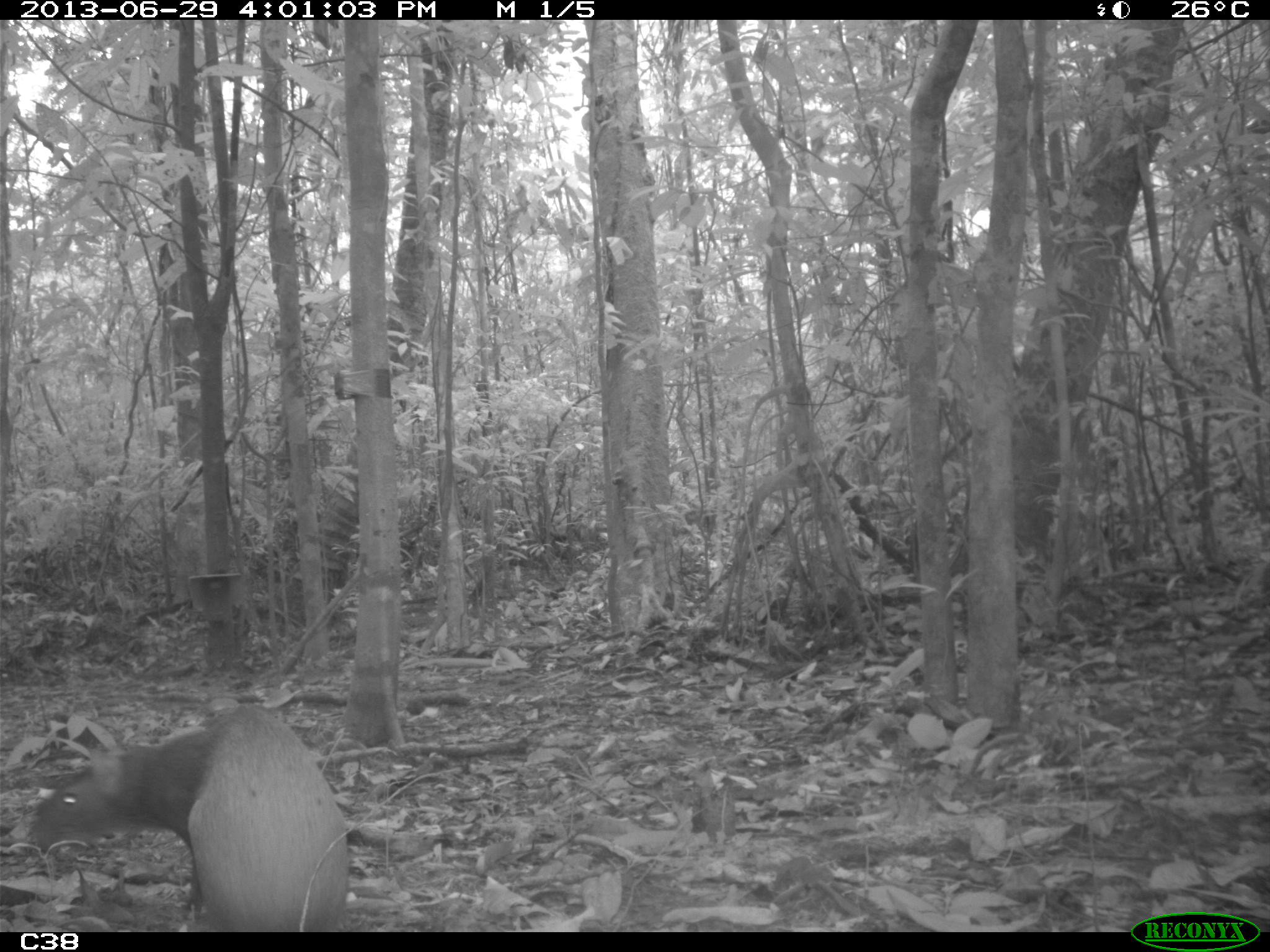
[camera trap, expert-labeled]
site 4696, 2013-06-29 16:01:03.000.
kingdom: Animalia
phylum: Chordata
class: Mammalia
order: Rodentia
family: Dasyproctidae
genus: Dasyprocta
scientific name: Dasyprocta leporina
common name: red-rumped agouti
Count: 1.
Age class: adult.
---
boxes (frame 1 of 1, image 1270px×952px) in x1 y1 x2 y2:
dasyprocta leporina: 29 701 349 932